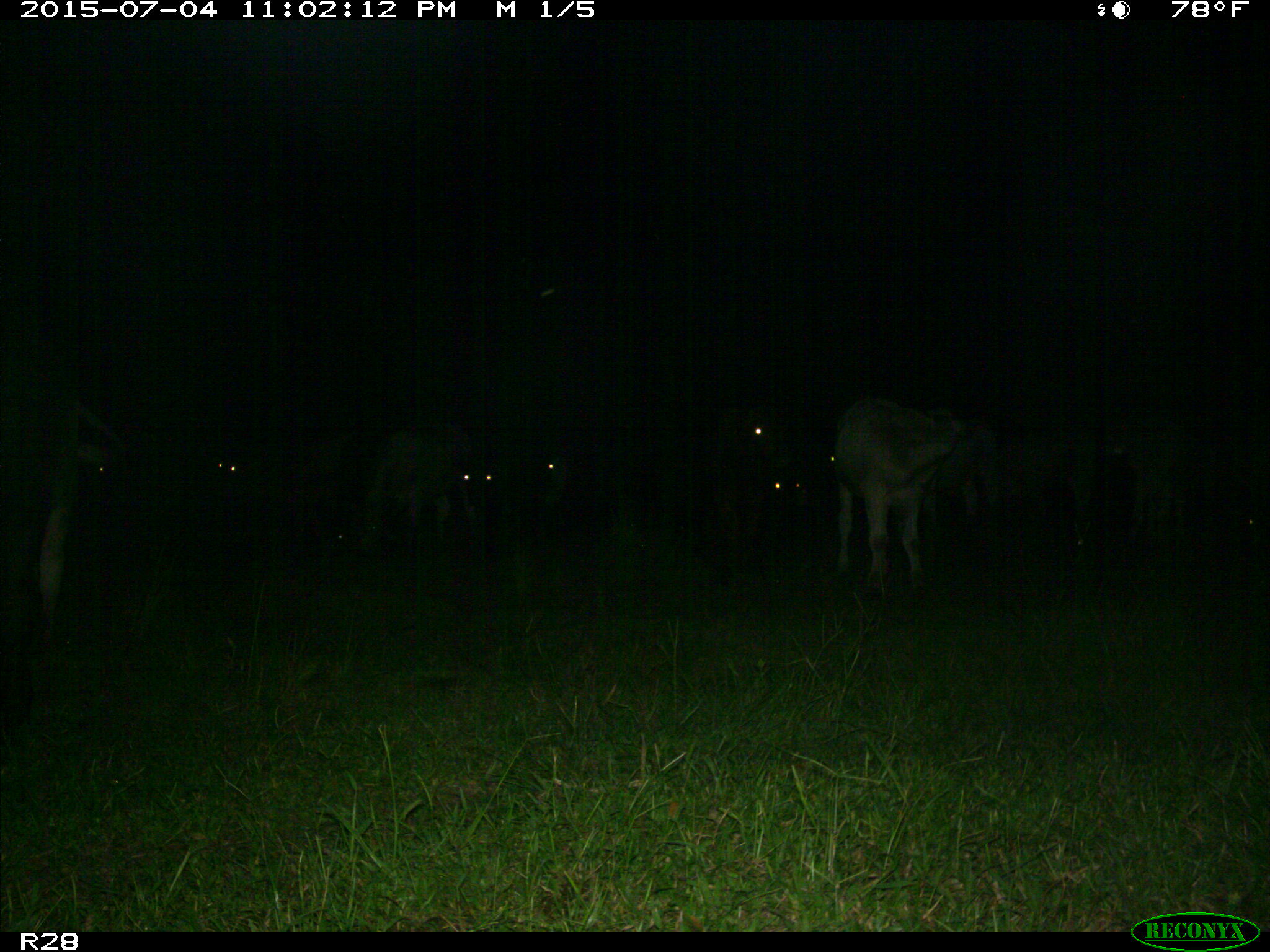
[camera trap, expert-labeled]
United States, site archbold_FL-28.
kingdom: Animalia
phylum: Chordata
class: Mammalia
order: Artiodactyla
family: Bovidae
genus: Bos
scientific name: Bos taurus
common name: domestic cow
Bos taurus (domestic cow).